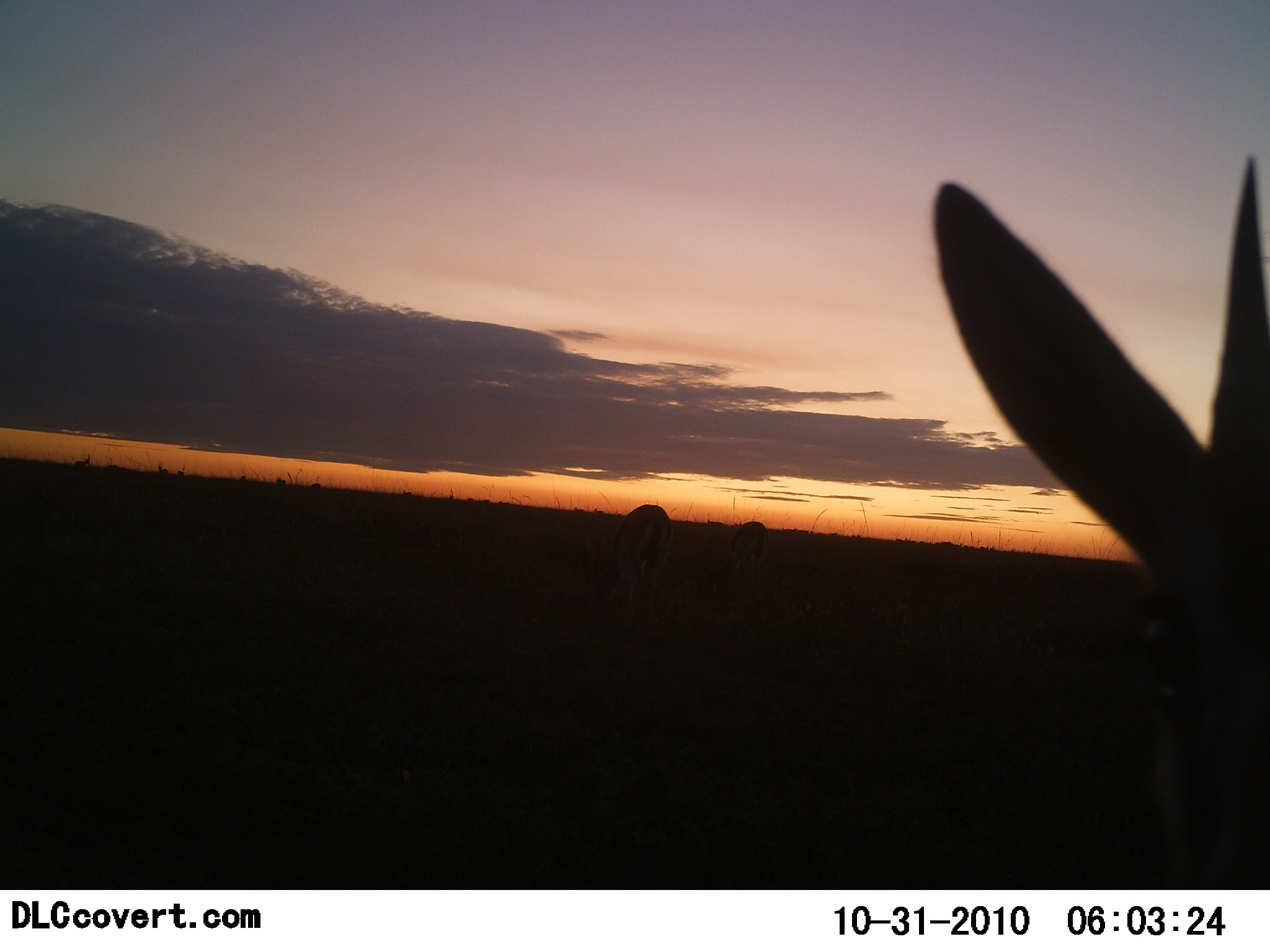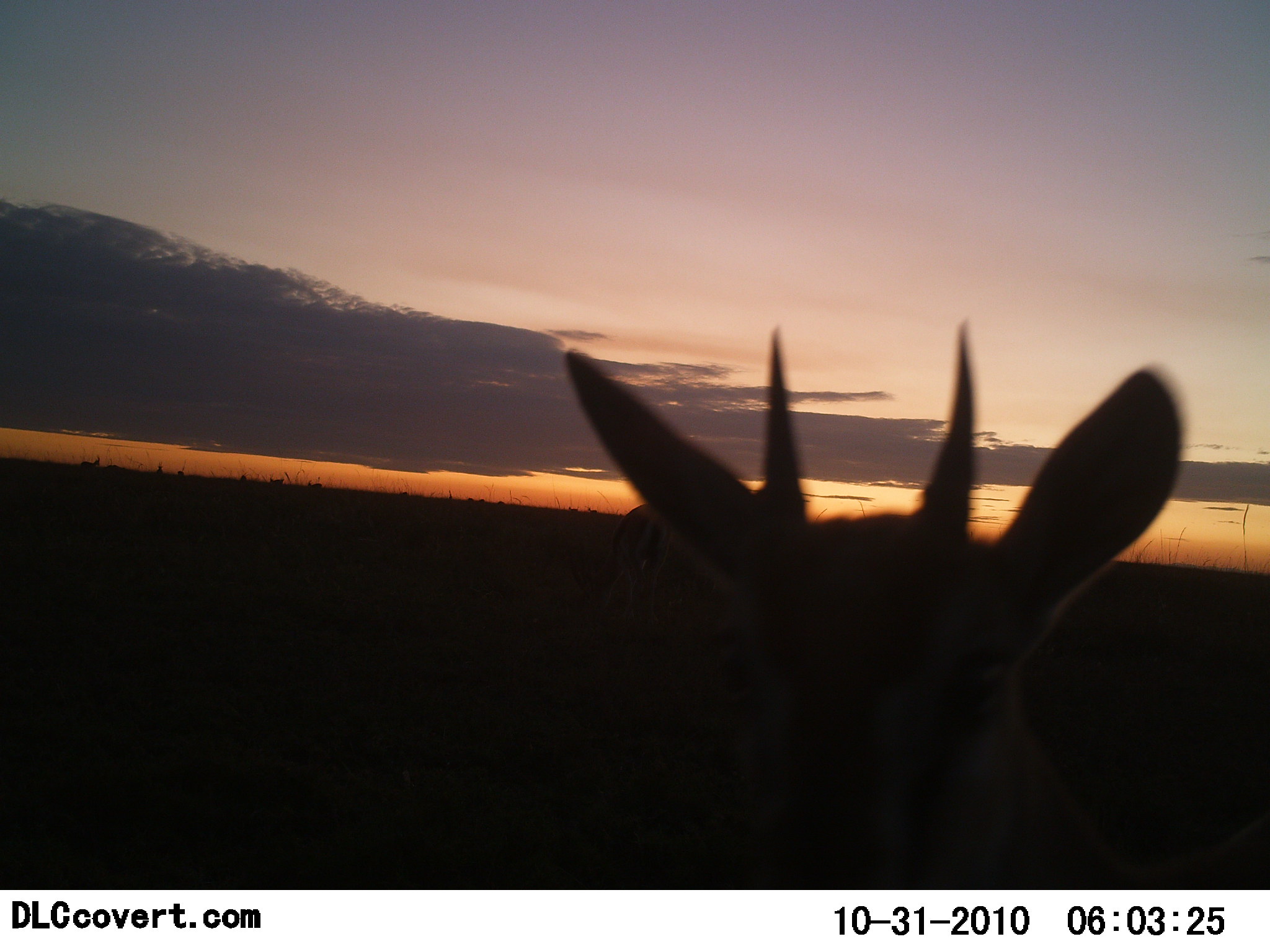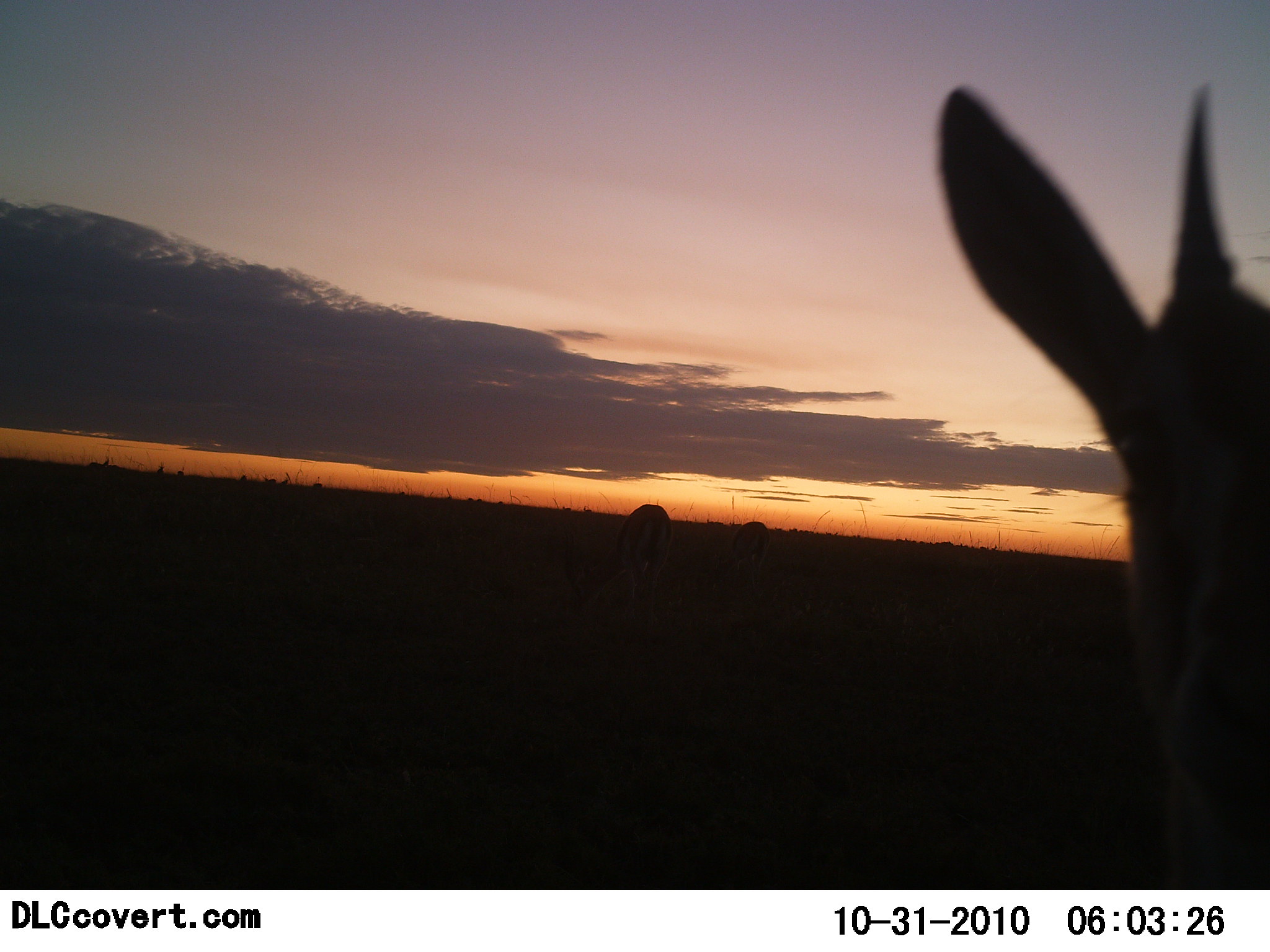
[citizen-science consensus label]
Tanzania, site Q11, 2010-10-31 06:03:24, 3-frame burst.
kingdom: Animalia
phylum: Chordata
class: Mammalia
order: Artiodactyla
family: Bovidae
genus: Eudorcas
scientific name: Eudorcas thomsonii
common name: thomson's gazelle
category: gazellethomsons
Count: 2.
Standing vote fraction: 93%.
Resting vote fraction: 0%.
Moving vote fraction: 20%.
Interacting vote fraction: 0%.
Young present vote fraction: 0%.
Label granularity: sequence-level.